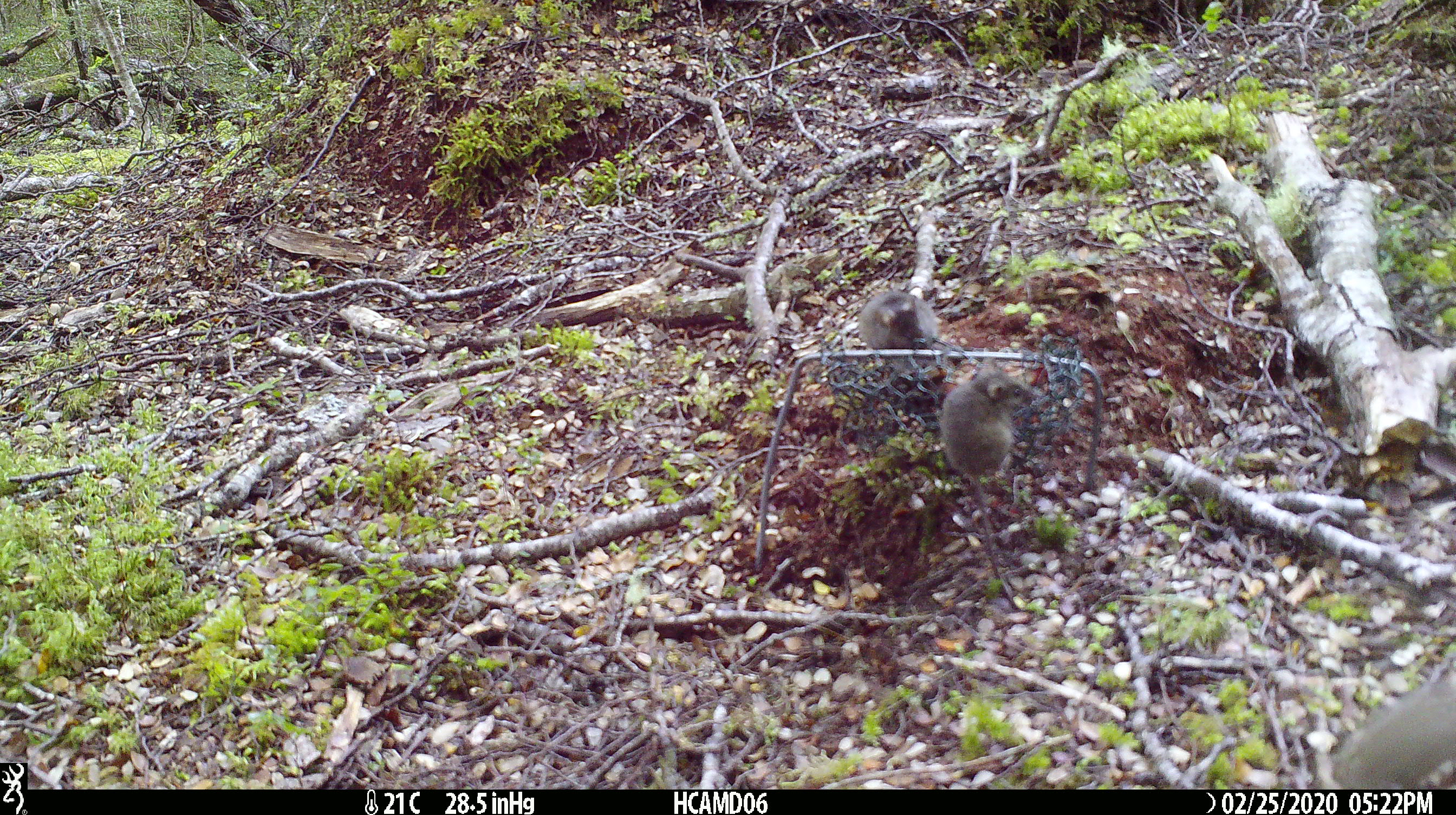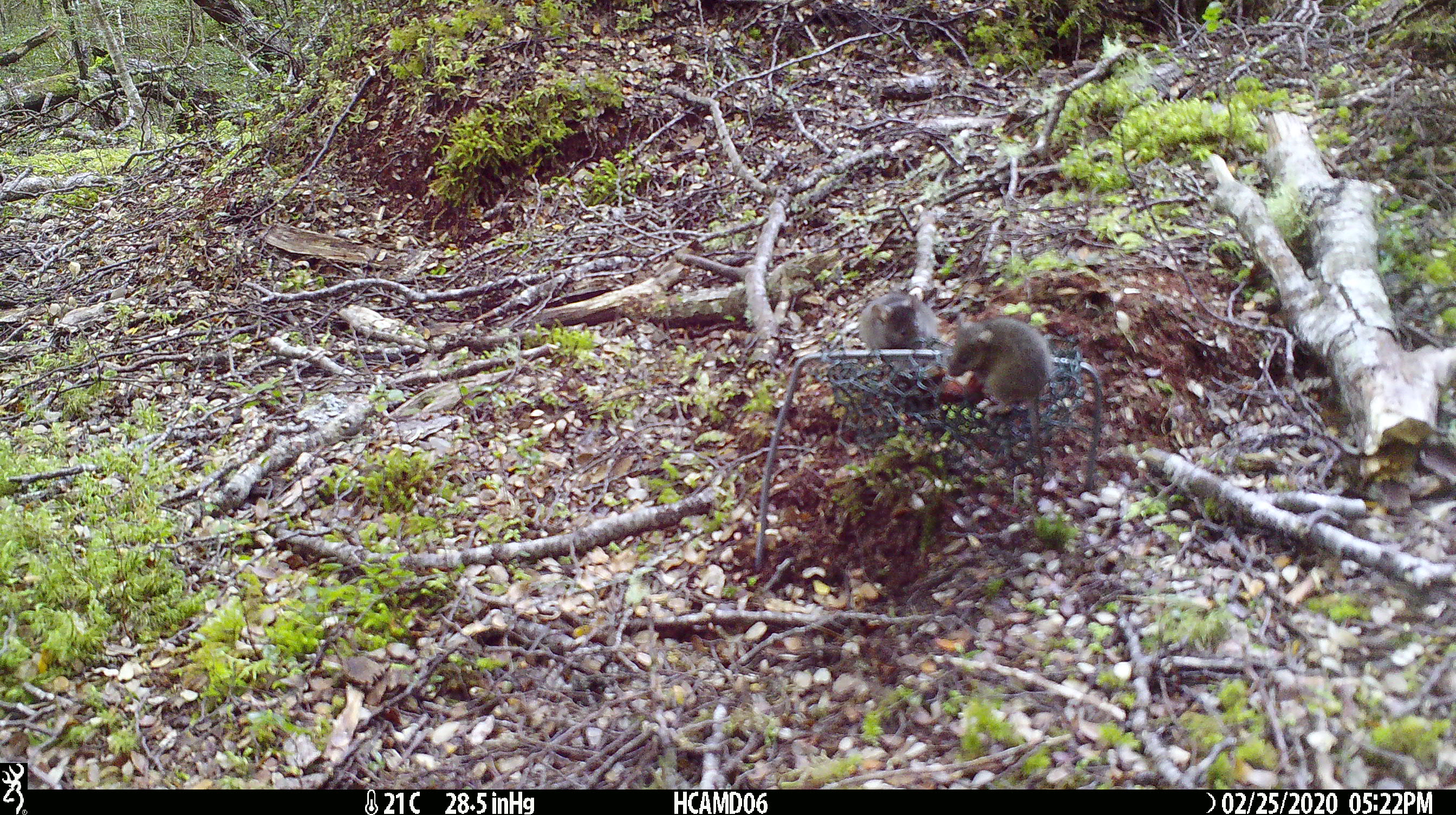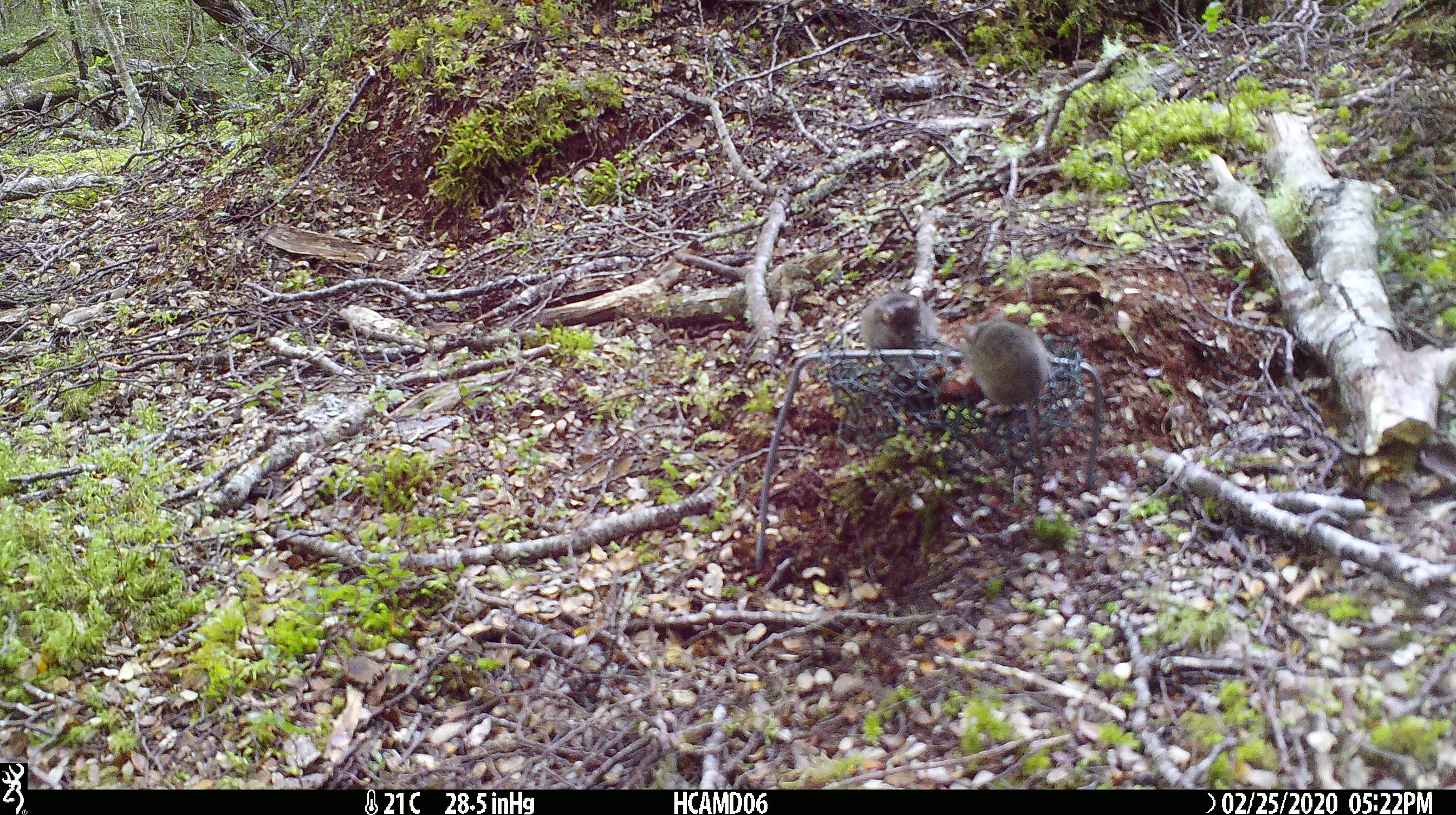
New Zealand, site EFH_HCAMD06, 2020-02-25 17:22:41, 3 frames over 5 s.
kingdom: Animalia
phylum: Chordata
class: Mammalia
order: Rodentia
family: Muridae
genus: Mus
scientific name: Mus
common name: mouse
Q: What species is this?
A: Mouse (Mus).